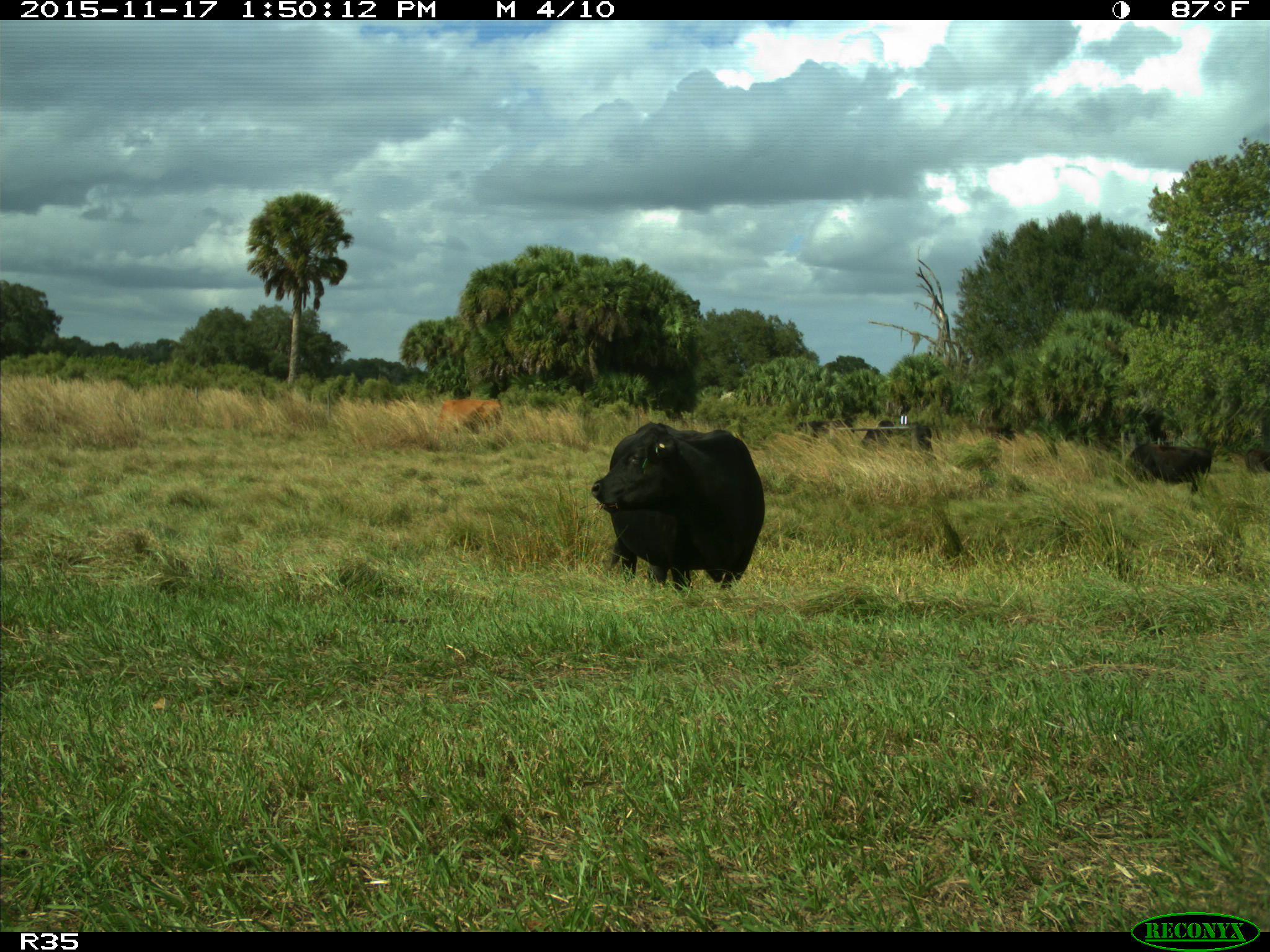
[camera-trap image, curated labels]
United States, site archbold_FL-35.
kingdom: Animalia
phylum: Chordata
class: Mammalia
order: Artiodactyla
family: Bovidae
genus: Bos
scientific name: Bos taurus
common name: domestic cow